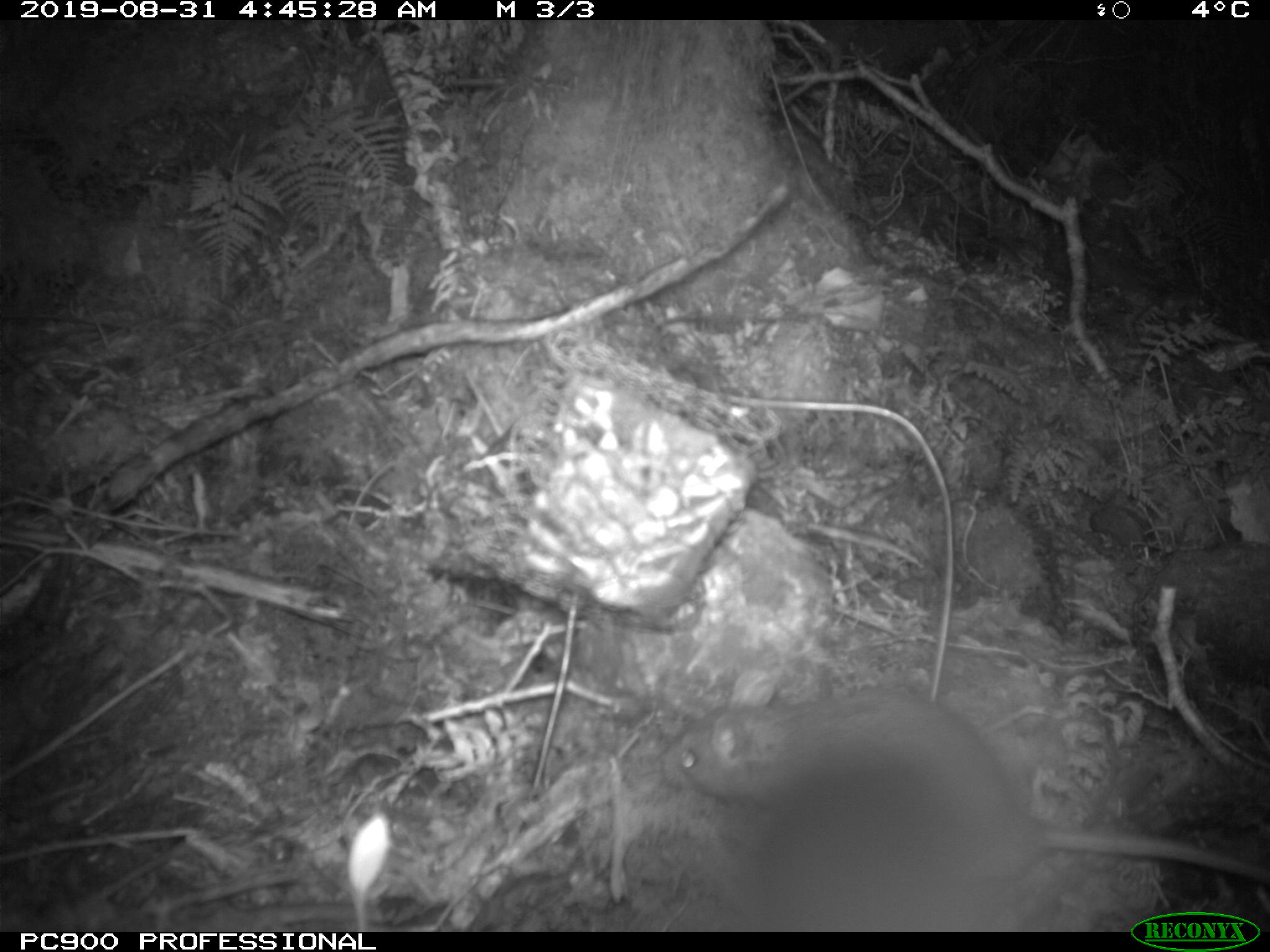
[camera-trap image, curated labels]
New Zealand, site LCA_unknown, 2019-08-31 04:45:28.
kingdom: Animalia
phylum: Chordata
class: Mammalia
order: Rodentia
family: Muridae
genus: Rattus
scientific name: Rattus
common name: rat